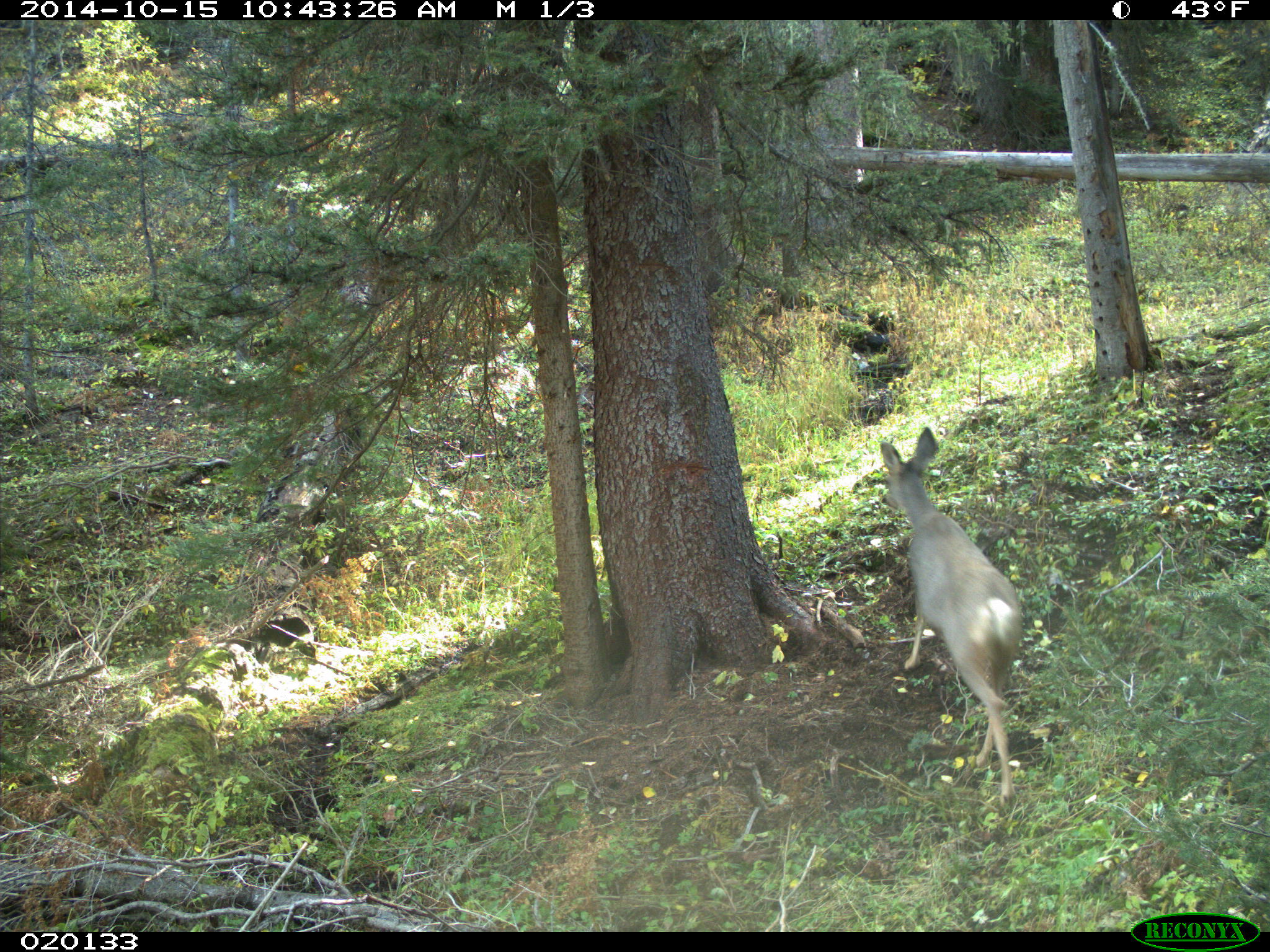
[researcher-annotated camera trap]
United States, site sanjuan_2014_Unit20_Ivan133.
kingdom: Animalia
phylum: Chordata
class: Mammalia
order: Artiodactyla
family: Cervidae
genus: Odocoileus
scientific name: Odocoileus hemionus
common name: mule deer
Odocoileus hemionus (mule deer).